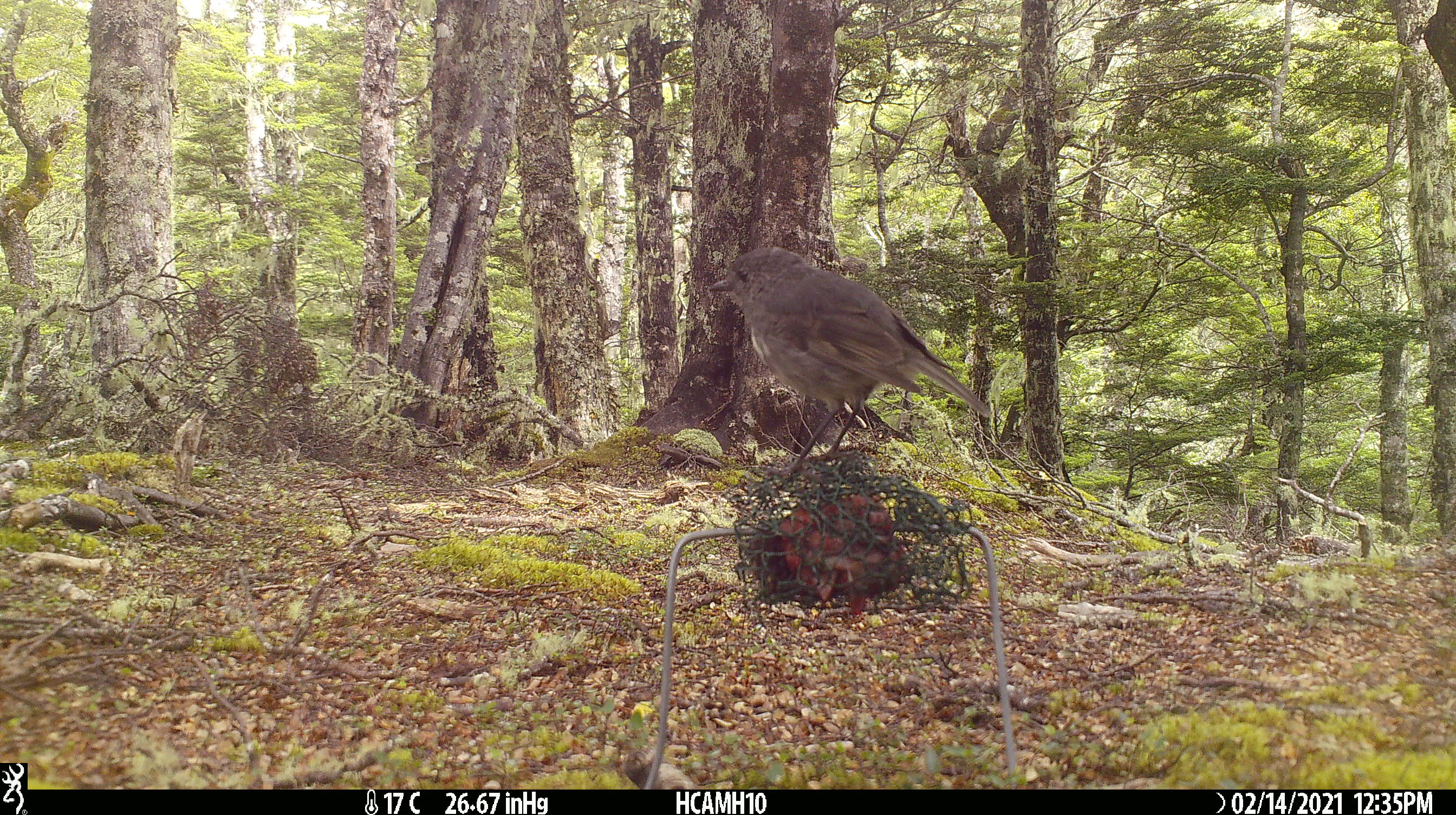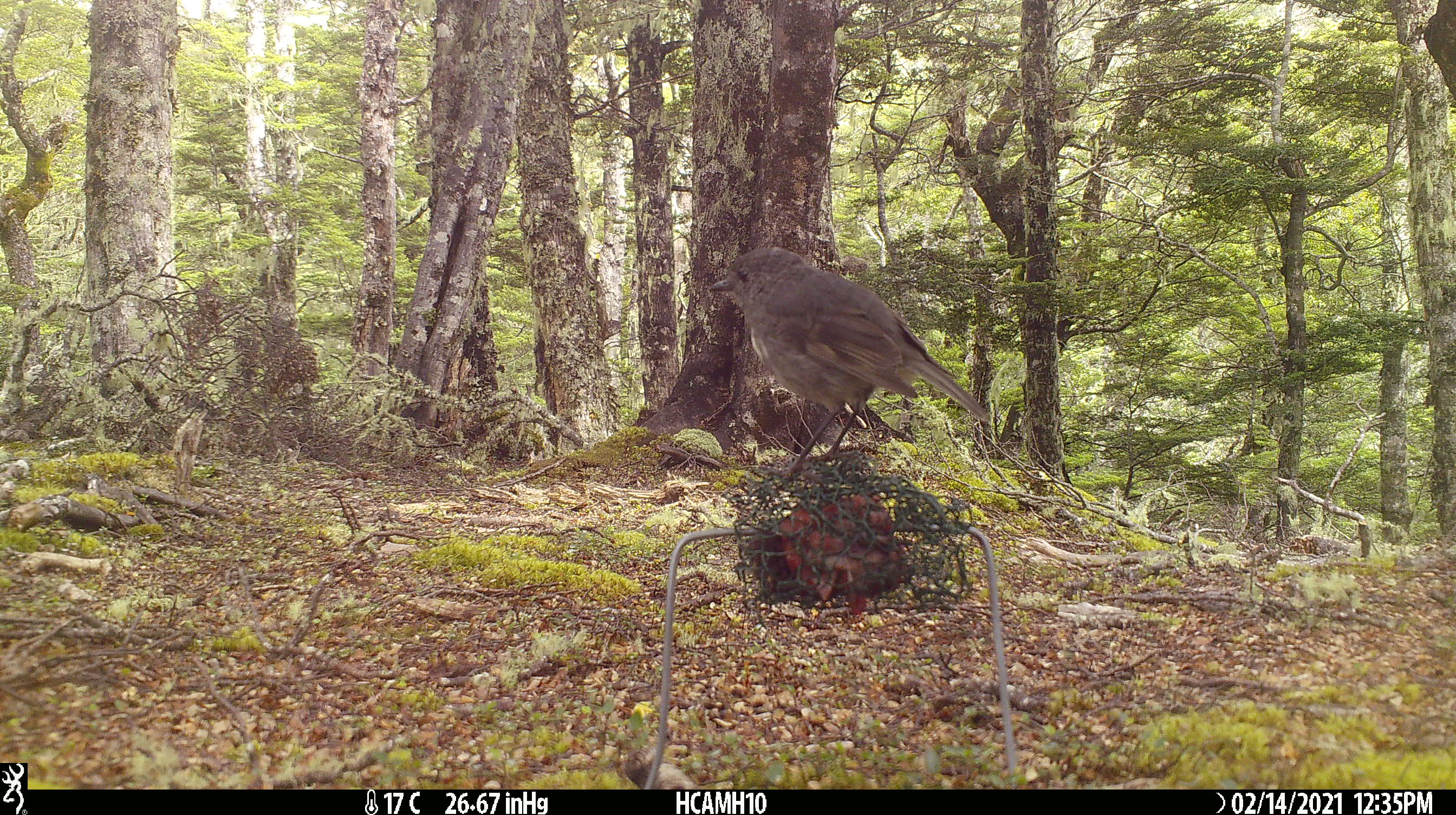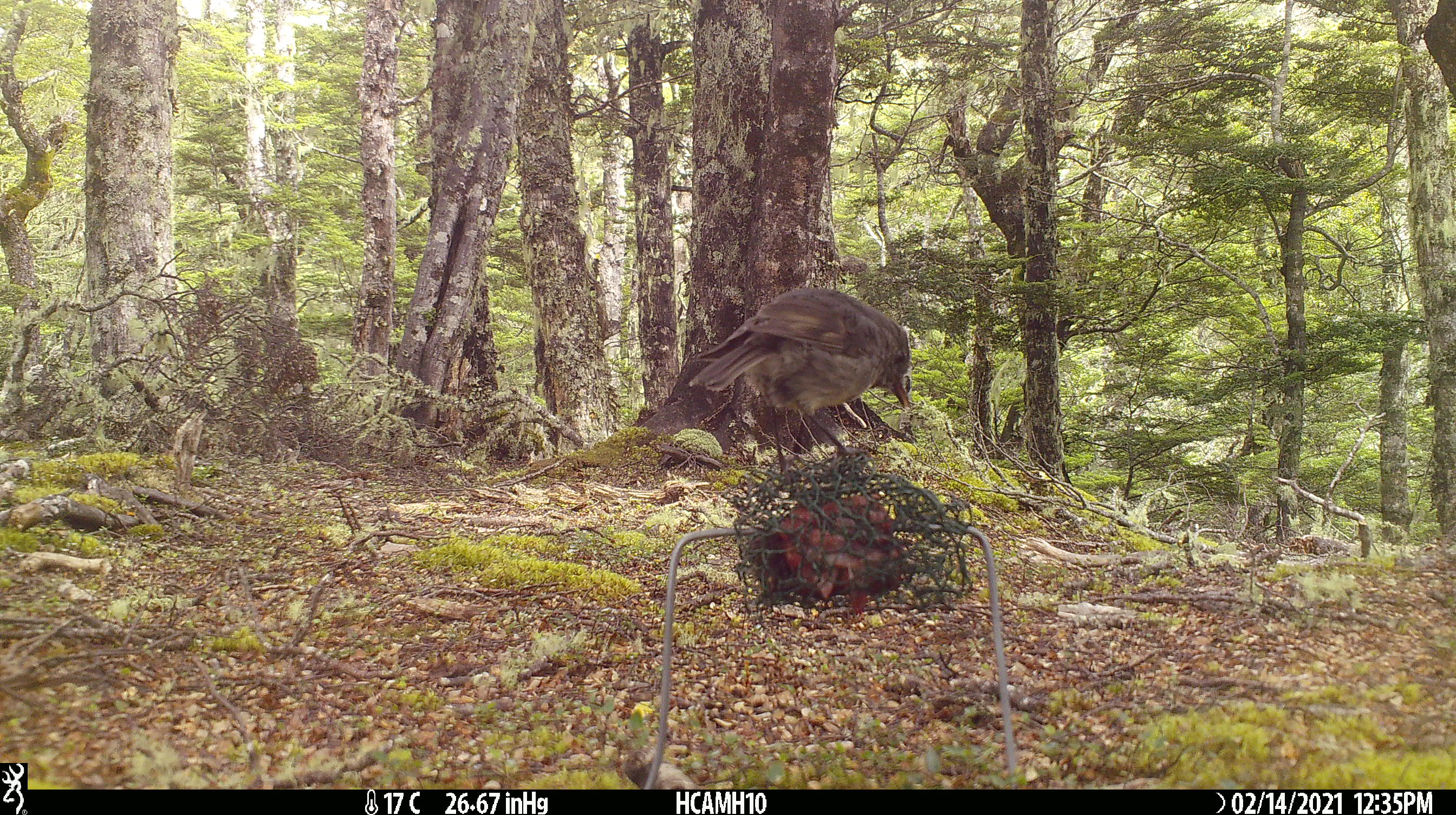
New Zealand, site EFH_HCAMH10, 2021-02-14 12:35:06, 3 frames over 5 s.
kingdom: Animalia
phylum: Chordata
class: Aves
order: Passeriformes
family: Petroicidae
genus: Petroica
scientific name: Petroica australis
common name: new zealand robin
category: robin